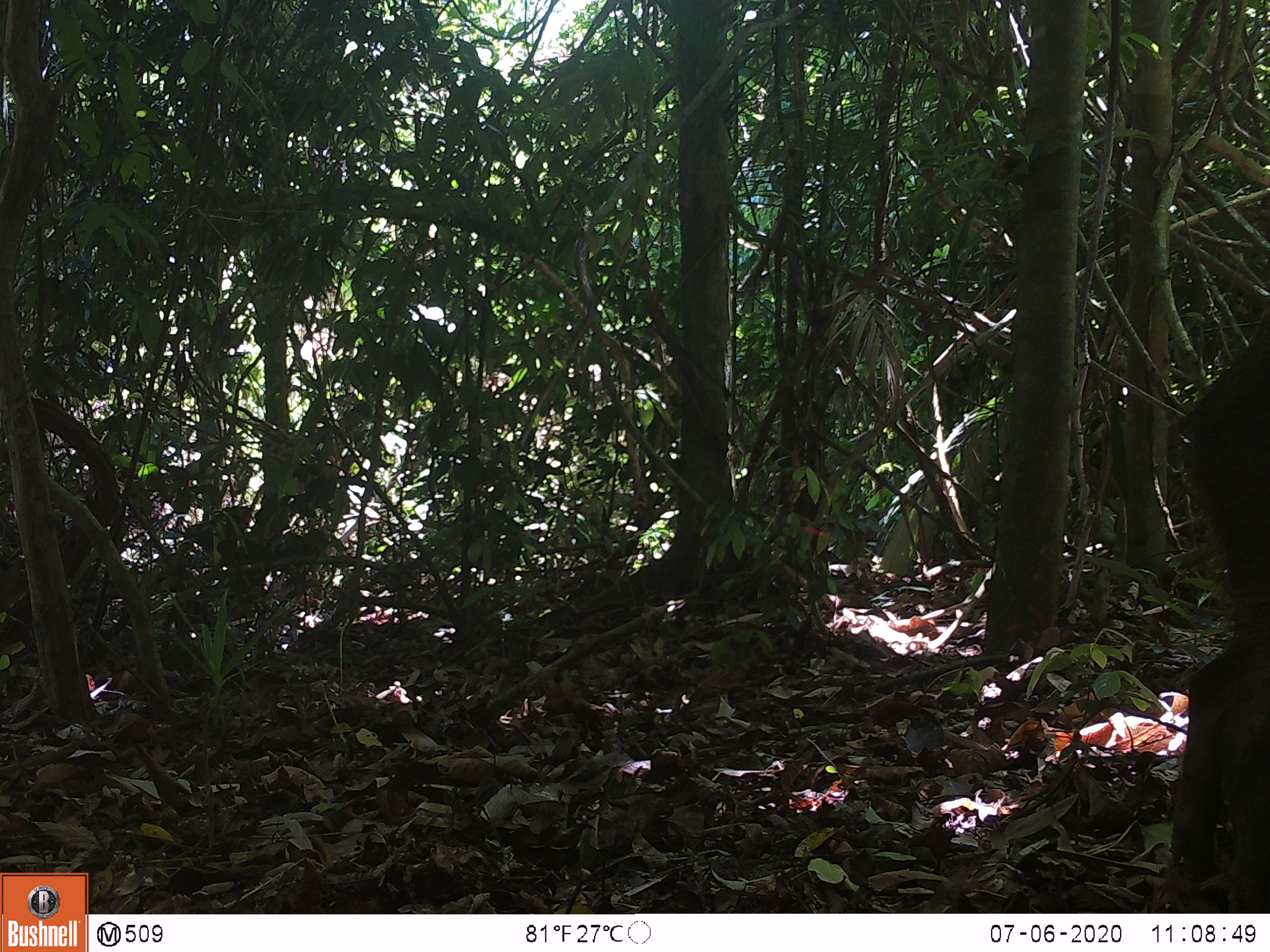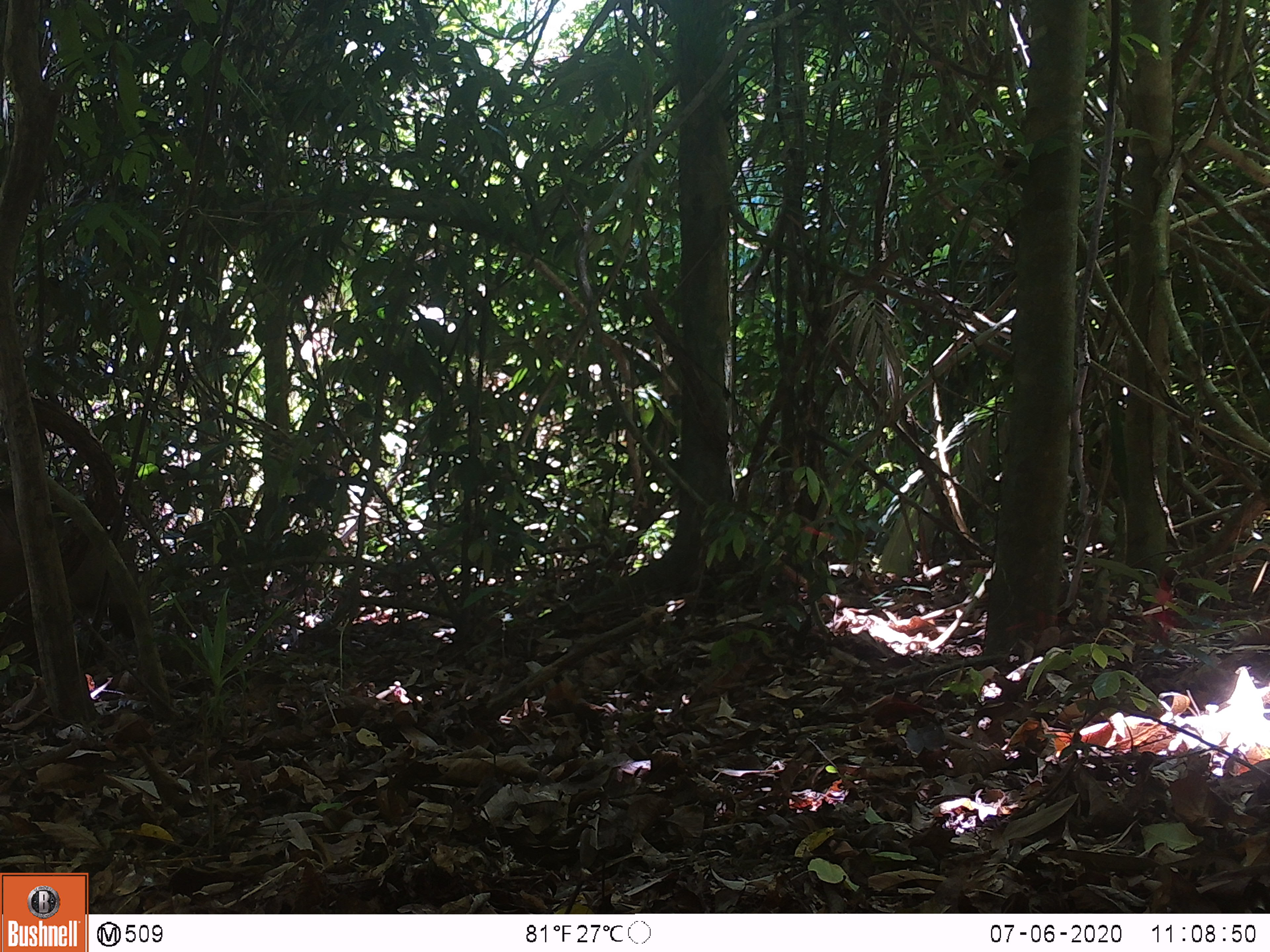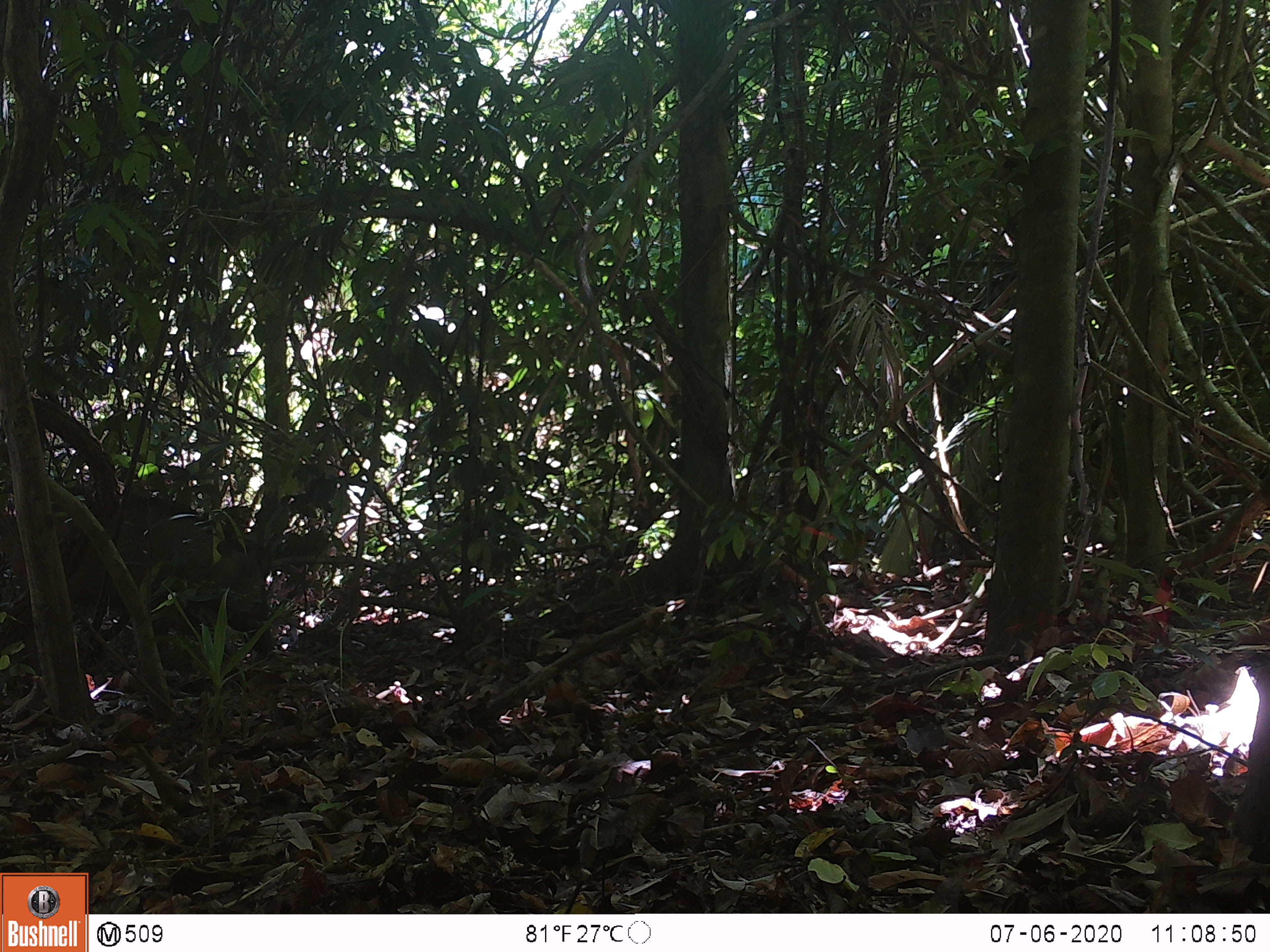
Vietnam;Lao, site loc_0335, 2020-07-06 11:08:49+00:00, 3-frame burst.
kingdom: Animalia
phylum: Chordata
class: Mammalia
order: Artiodactyla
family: Suidae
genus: Sus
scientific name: Sus scrofa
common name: eurasian wild pig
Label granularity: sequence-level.